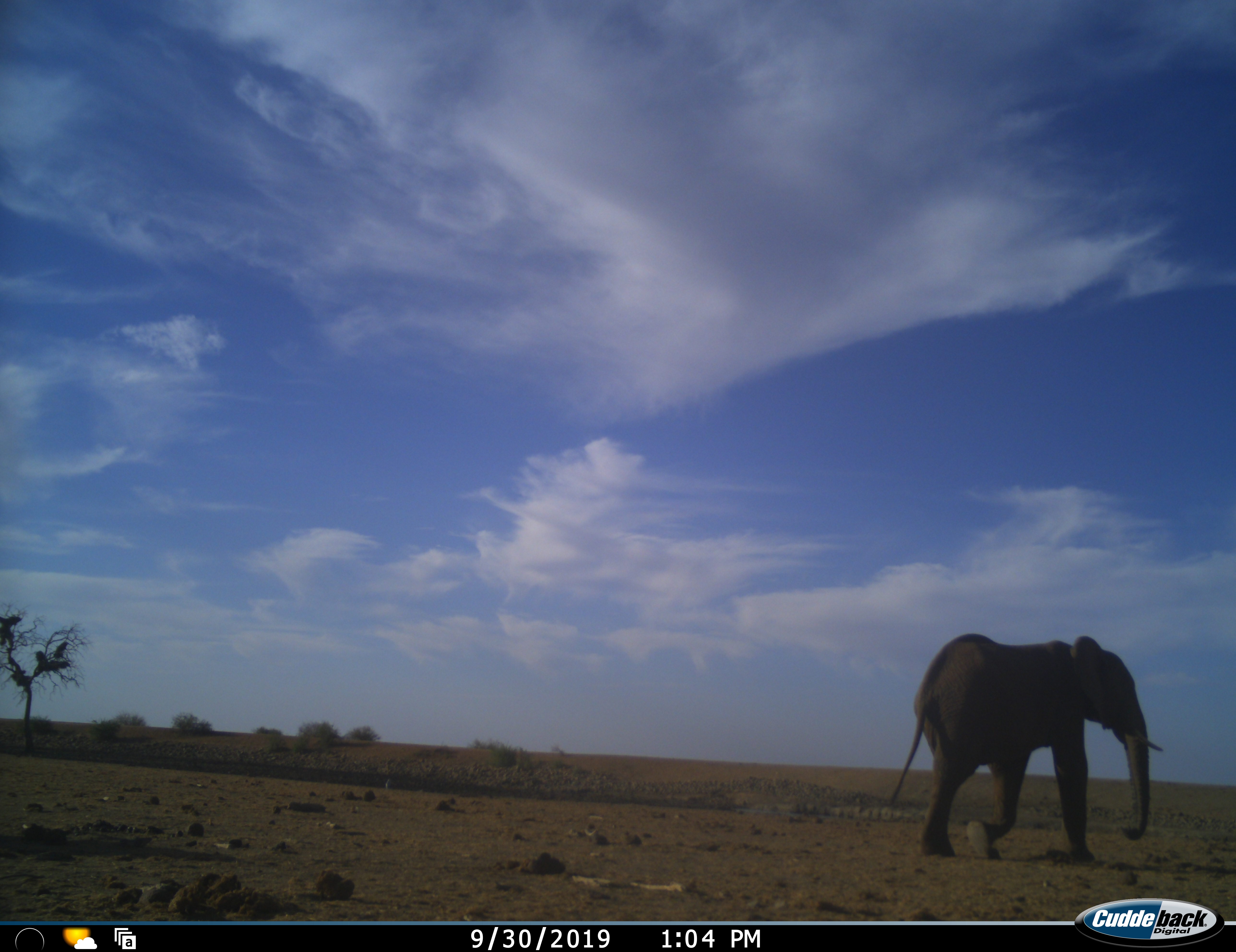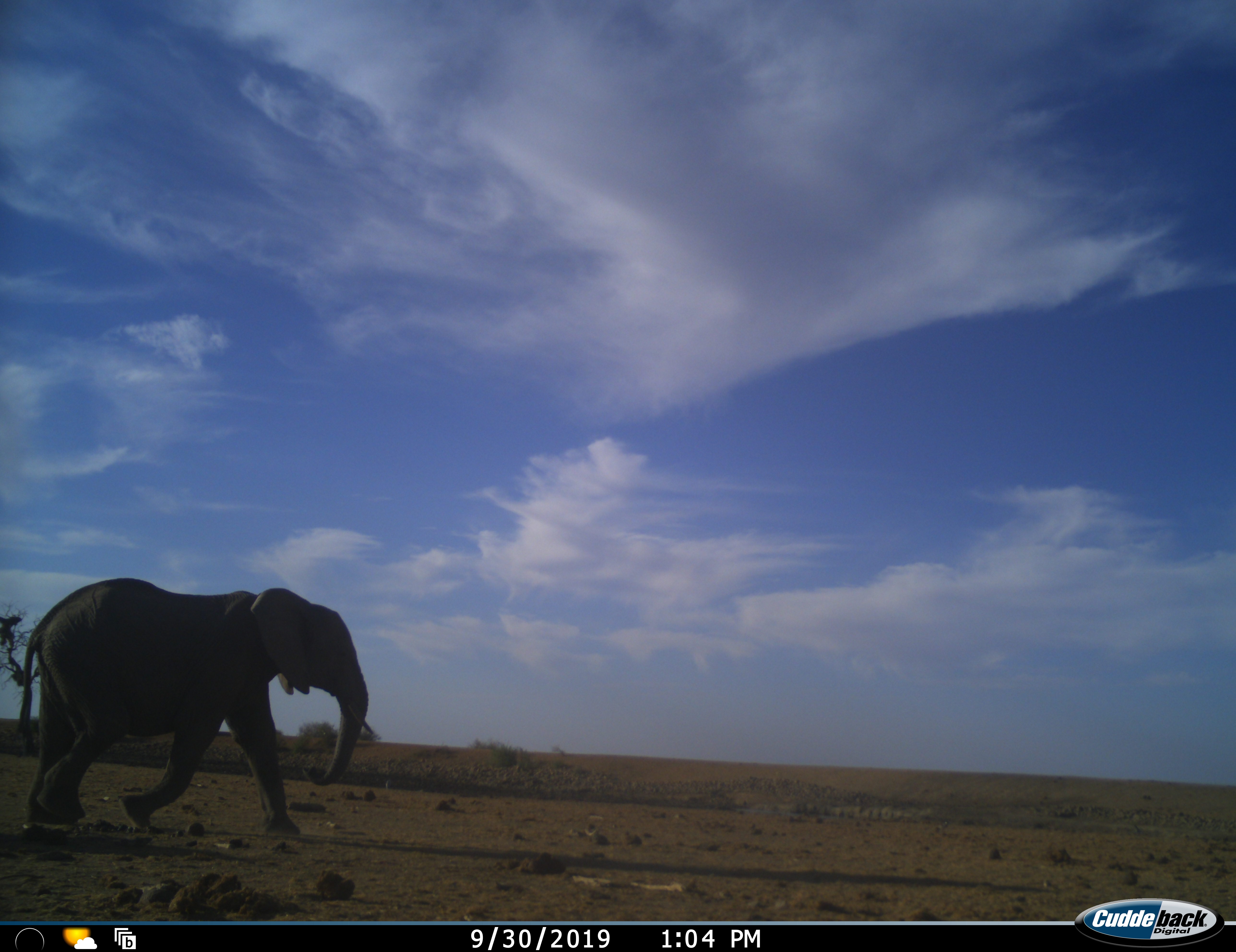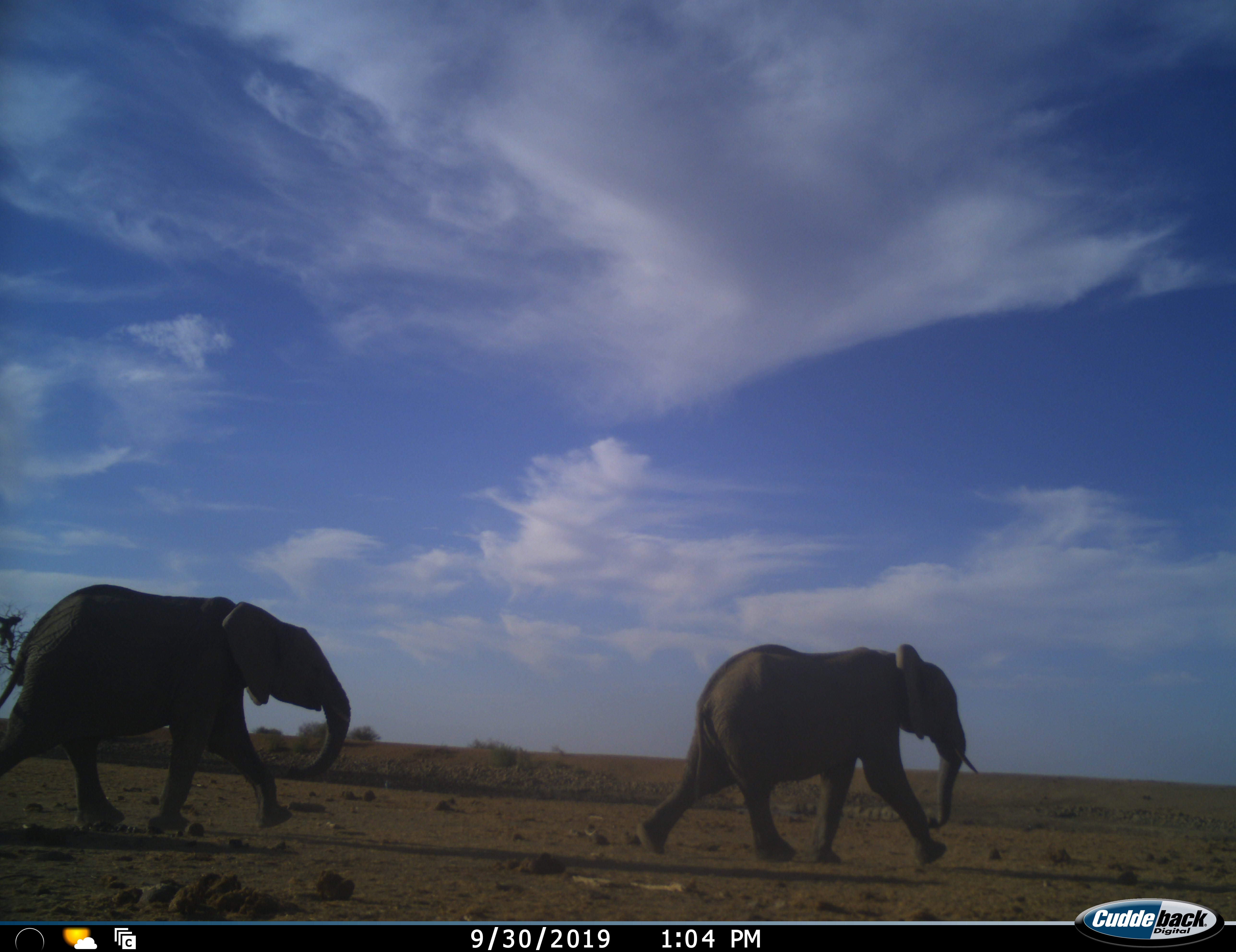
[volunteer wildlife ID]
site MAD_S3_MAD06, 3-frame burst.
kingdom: Animalia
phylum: Chordata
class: Mammalia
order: Proboscidea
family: Elephantidae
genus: Loxodonta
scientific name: Loxodonta africana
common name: african bush elephant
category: elephant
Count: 2.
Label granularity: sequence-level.